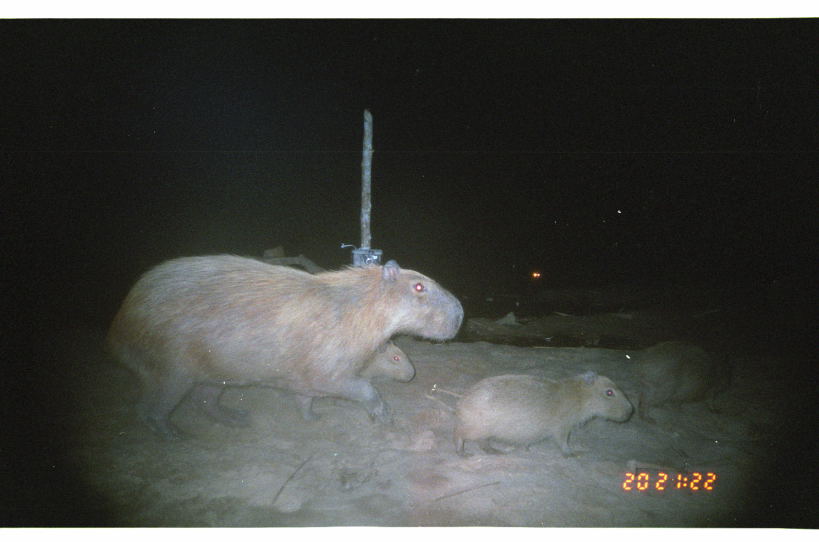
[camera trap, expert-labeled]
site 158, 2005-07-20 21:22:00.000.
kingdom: Animalia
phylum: Chordata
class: Mammalia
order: Rodentia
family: Caviidae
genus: Hydrochoerus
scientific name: Hydrochoerus hydrochaeris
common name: capybara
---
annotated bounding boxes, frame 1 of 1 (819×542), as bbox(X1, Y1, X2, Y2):
hydrochoerus hydrochaeris: bbox(104, 254, 465, 454); bbox(410, 370, 633, 459); bbox(620, 340, 734, 419); bbox(357, 338, 417, 386)